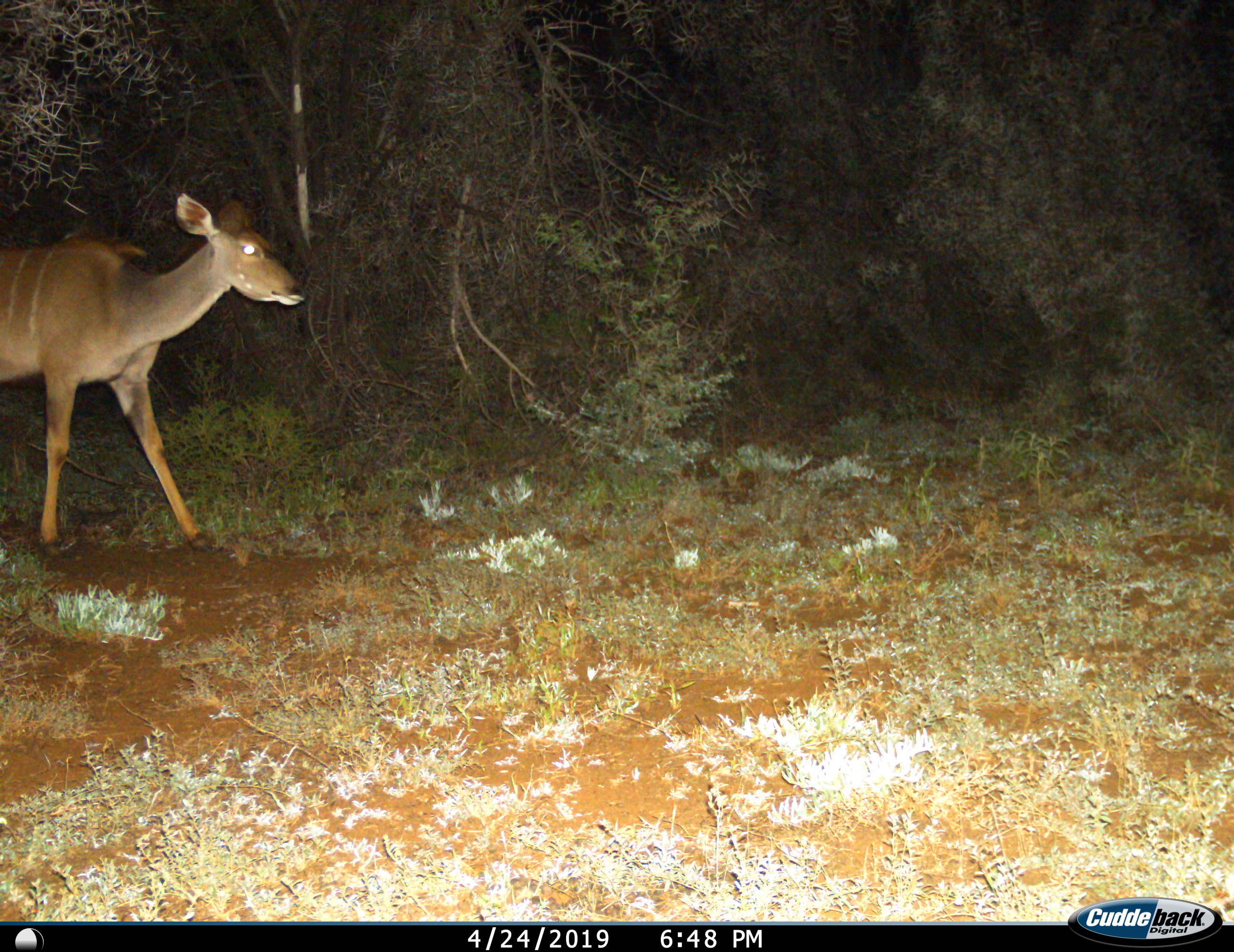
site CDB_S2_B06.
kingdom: Animalia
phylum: Chordata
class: Mammalia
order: Artiodactyla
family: Bovidae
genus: Tragelaphus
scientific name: Tragelaphus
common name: kudu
Kudu (Tragelaphus), count 1. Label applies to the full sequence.